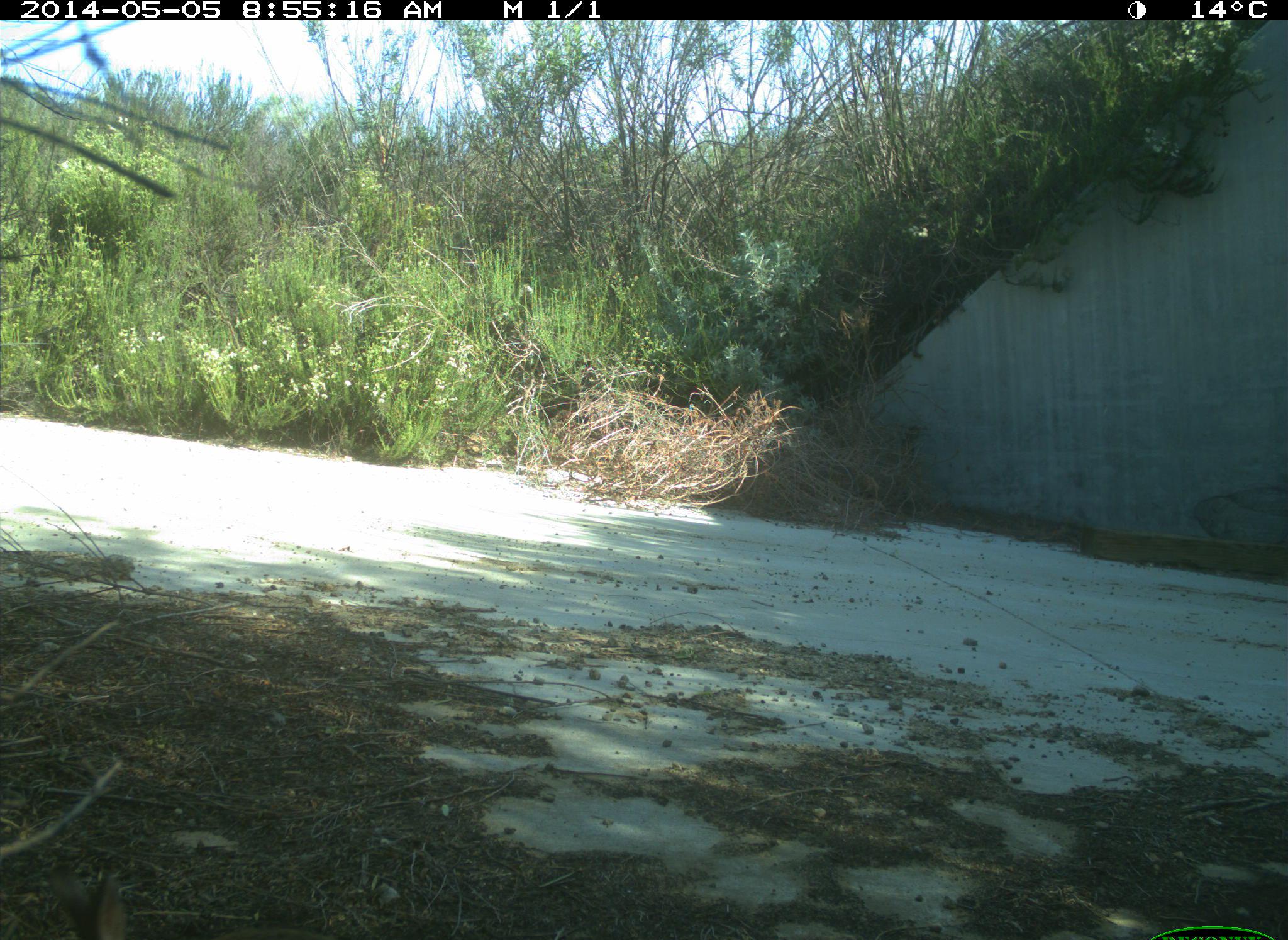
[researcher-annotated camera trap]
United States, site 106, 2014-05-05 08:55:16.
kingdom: Animalia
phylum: Chordata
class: Mammalia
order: Lagomorpha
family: Leporidae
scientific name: Leporidae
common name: rabbits and hares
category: rabbit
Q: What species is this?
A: Rabbit (rabbits and hares) (Leporidae).